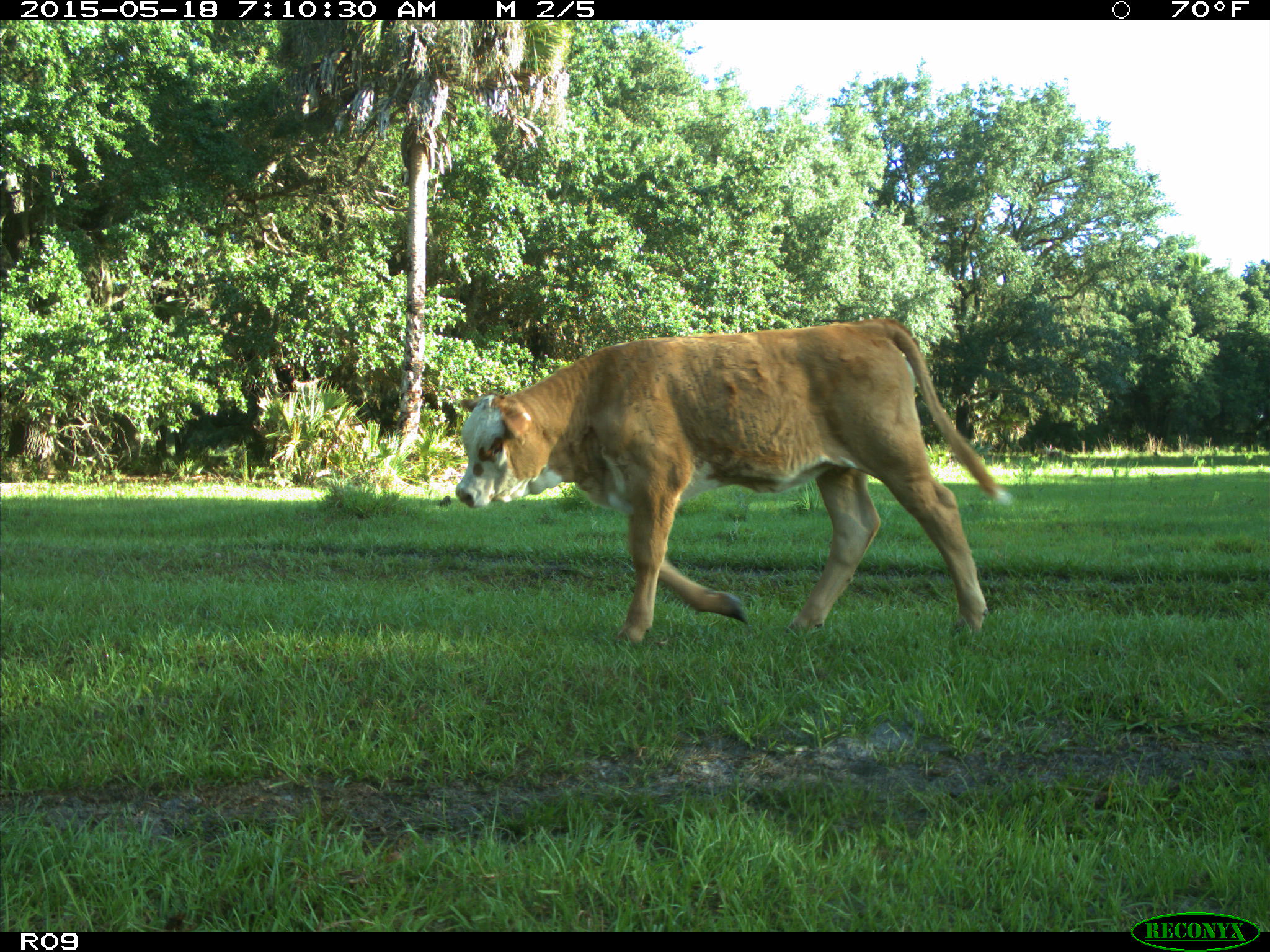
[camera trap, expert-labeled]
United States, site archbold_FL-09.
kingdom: Animalia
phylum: Chordata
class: Mammalia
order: Artiodactyla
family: Bovidae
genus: Bos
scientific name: Bos taurus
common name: domestic cow